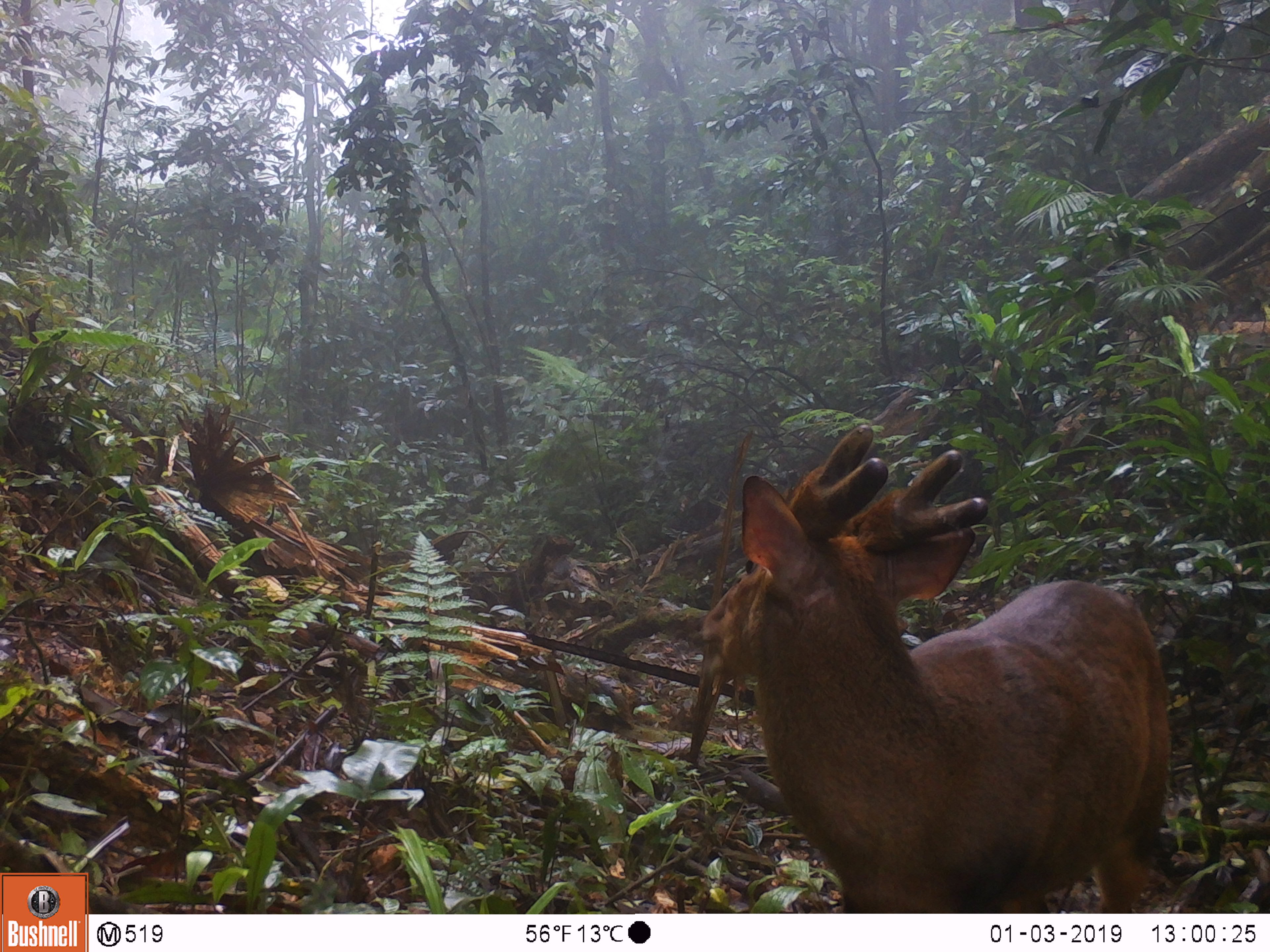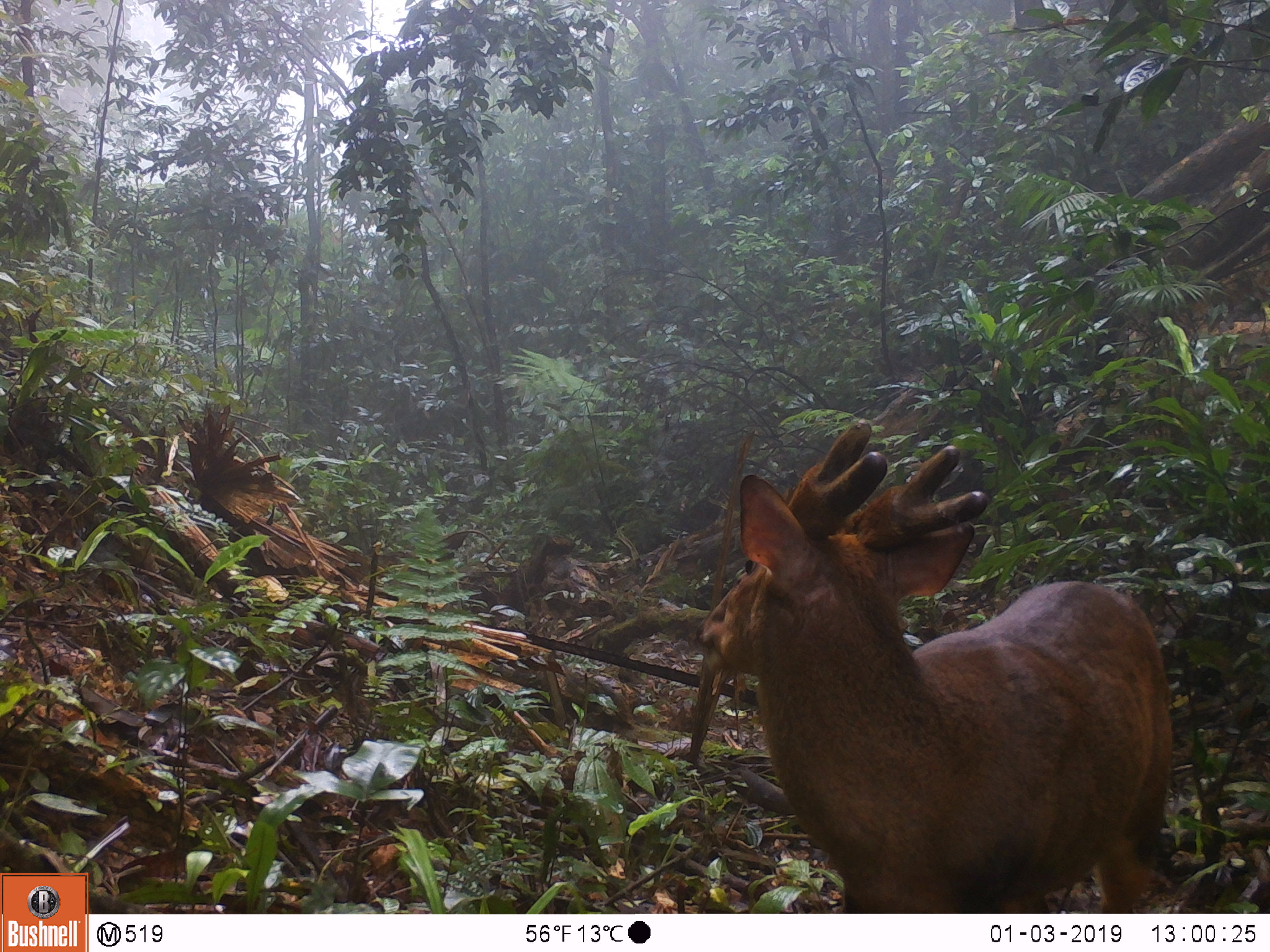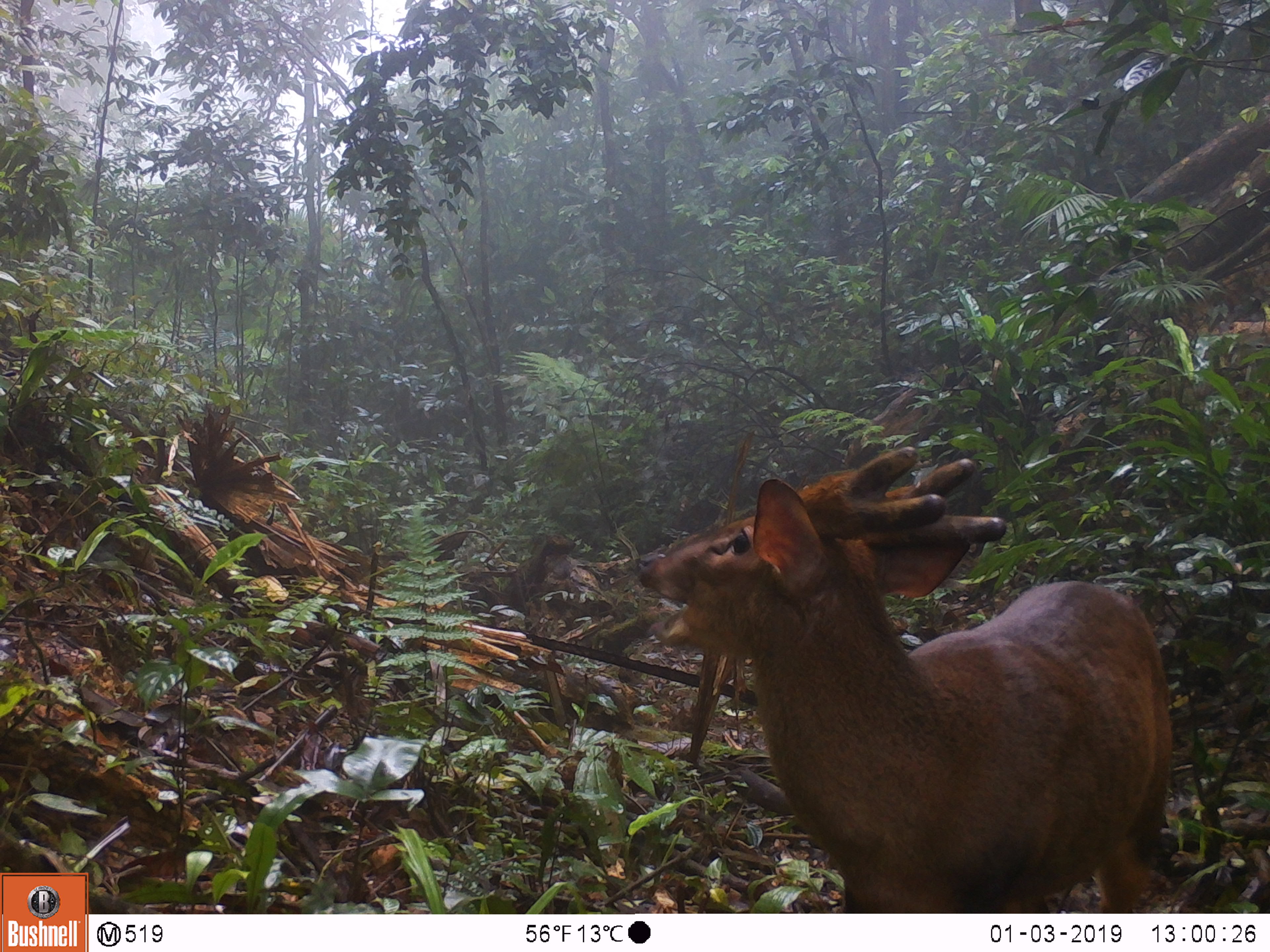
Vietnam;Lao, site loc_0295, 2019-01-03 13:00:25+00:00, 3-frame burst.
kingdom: Animalia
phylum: Chordata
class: Mammalia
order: Artiodactyla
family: Cervidae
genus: Muntiacus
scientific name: Muntiacus vuquangensis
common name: large-antlered muntjac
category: large antlered muntjac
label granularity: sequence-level